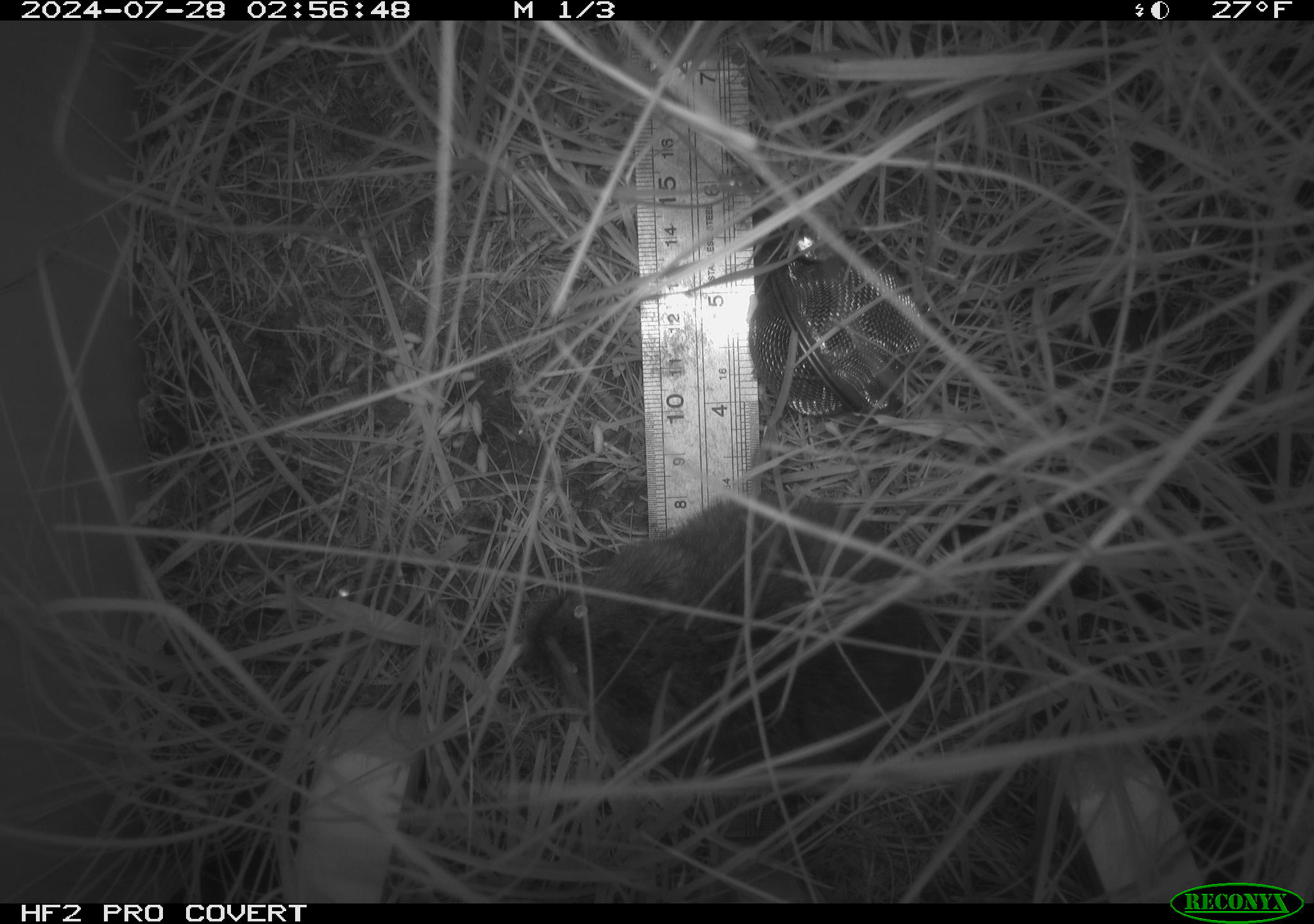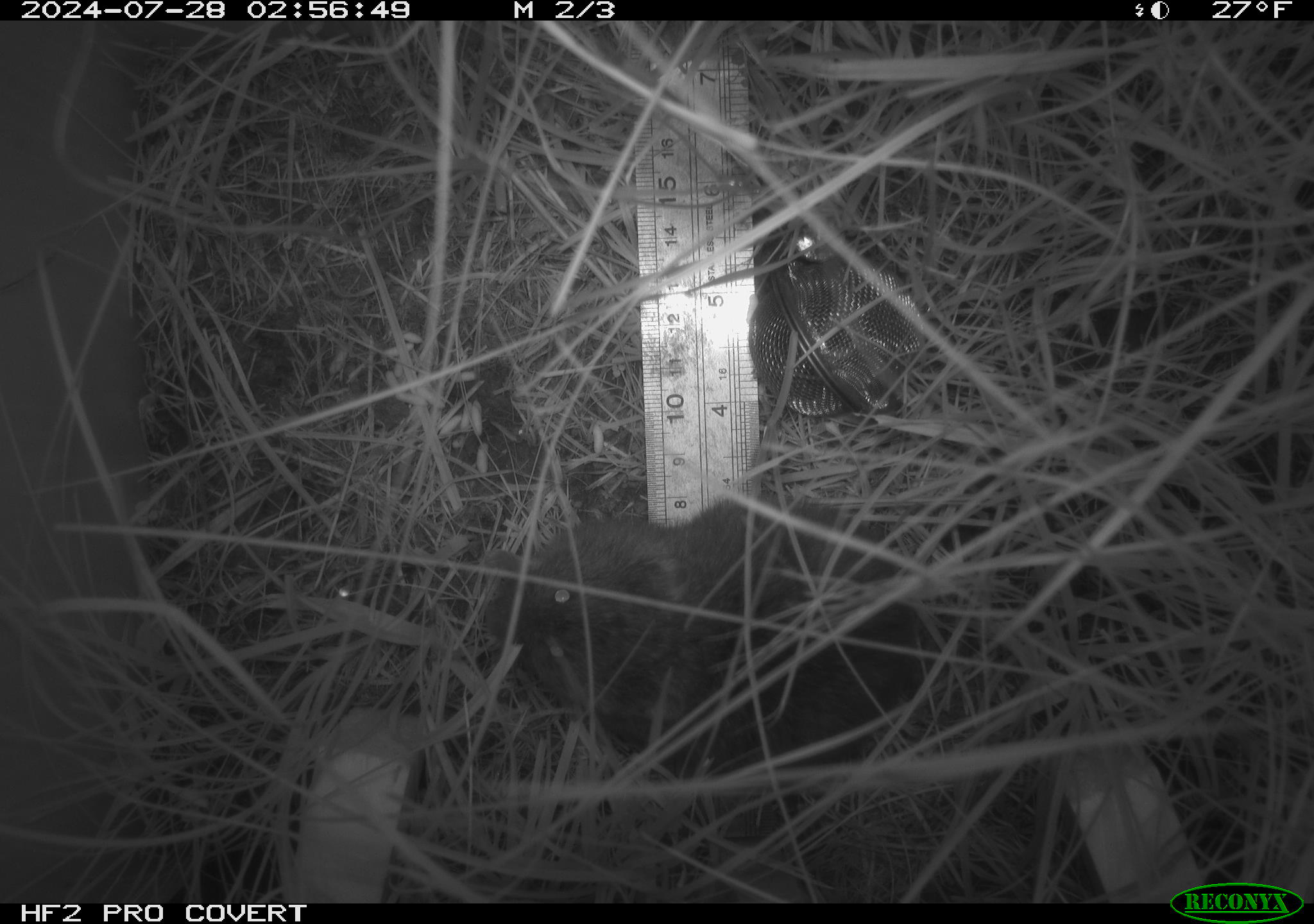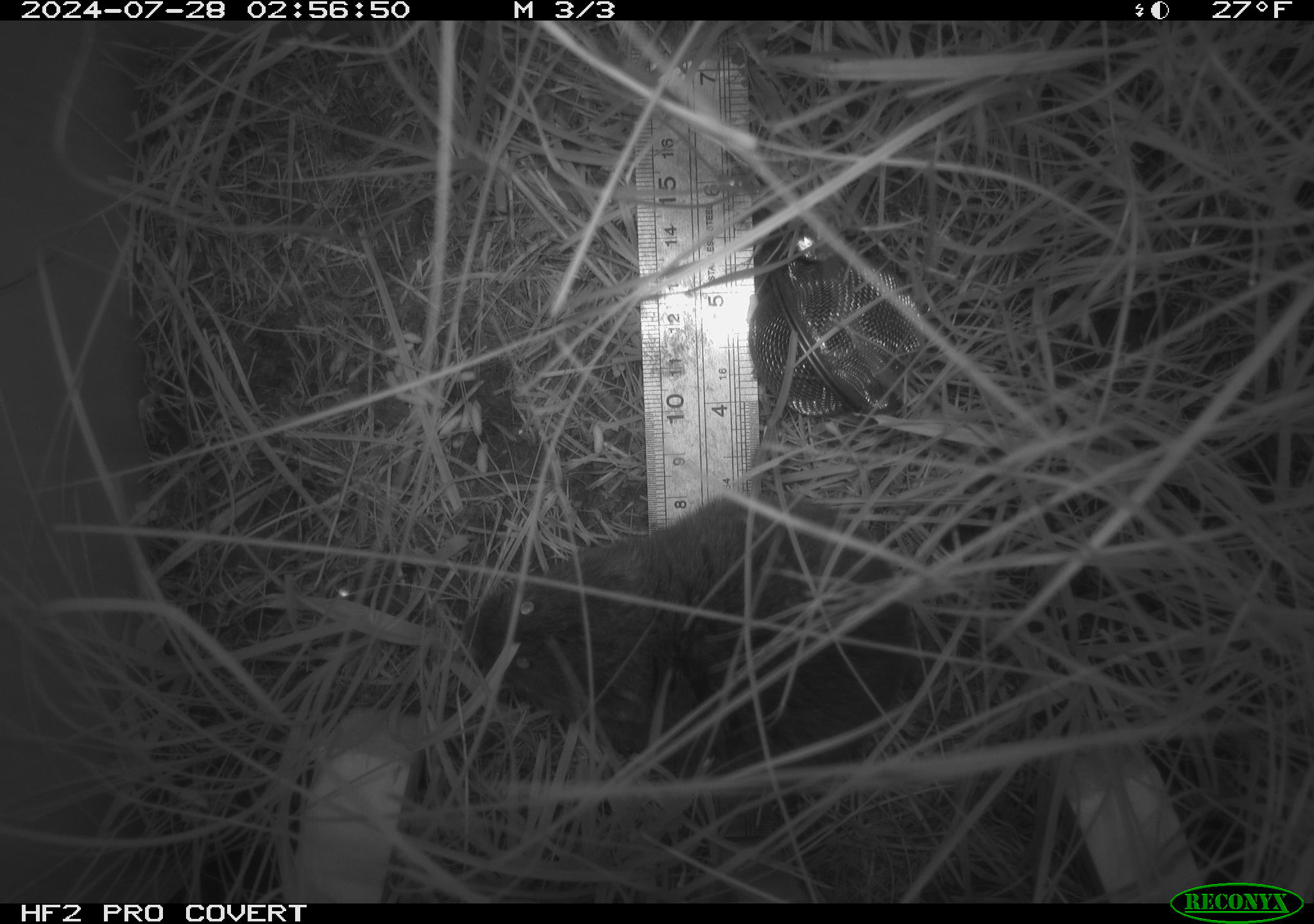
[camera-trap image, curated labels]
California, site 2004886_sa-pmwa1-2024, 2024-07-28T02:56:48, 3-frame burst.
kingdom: Animalia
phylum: Chordata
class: Mammalia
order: Rodentia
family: Cricetidae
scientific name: Arvicolinae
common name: voles, lemmings, and muskrats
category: arvicolinae subfamily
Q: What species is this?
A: Arvicolinae subfamily (voles, lemmings, and muskrats) (Arvicolinae).